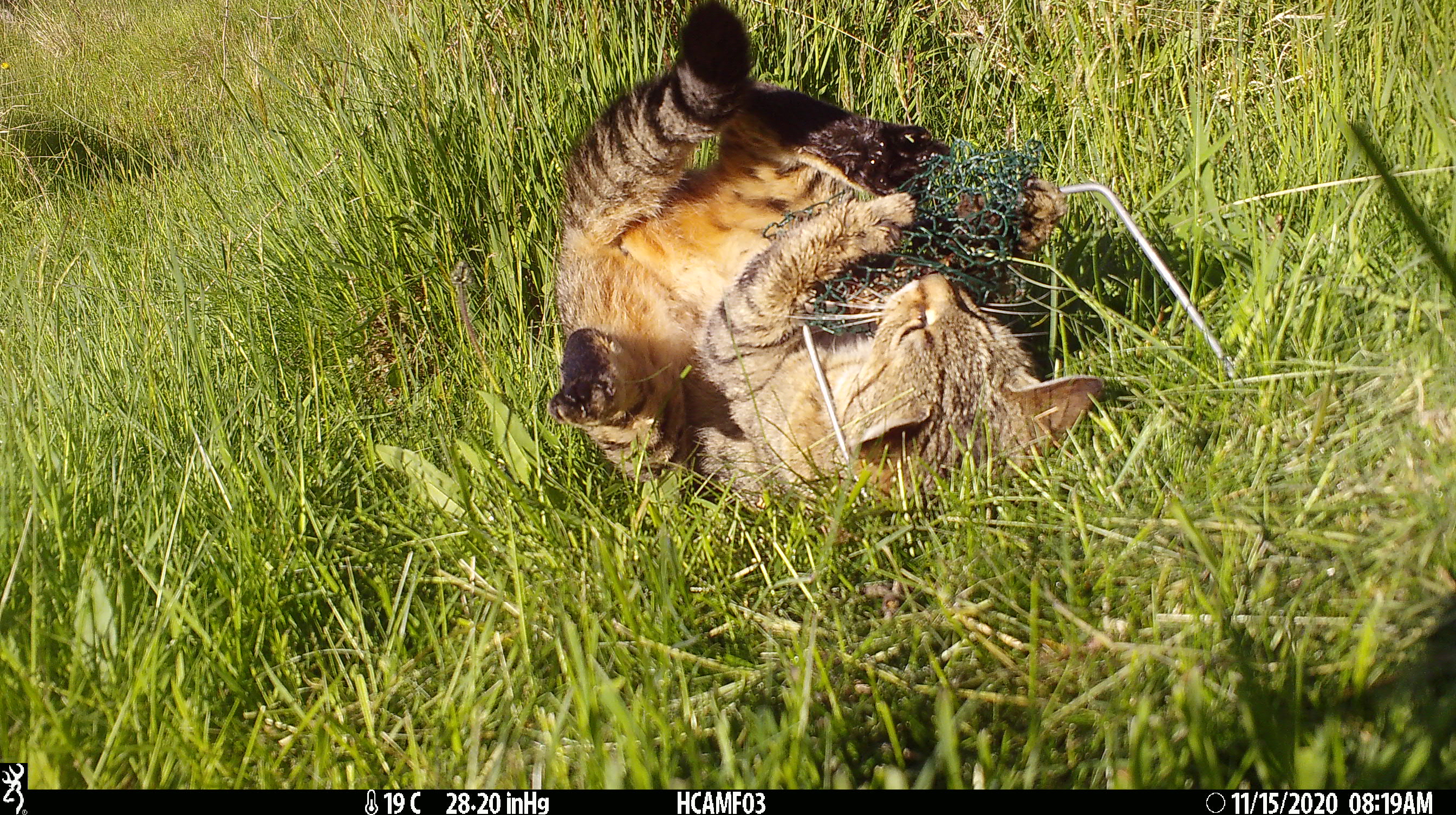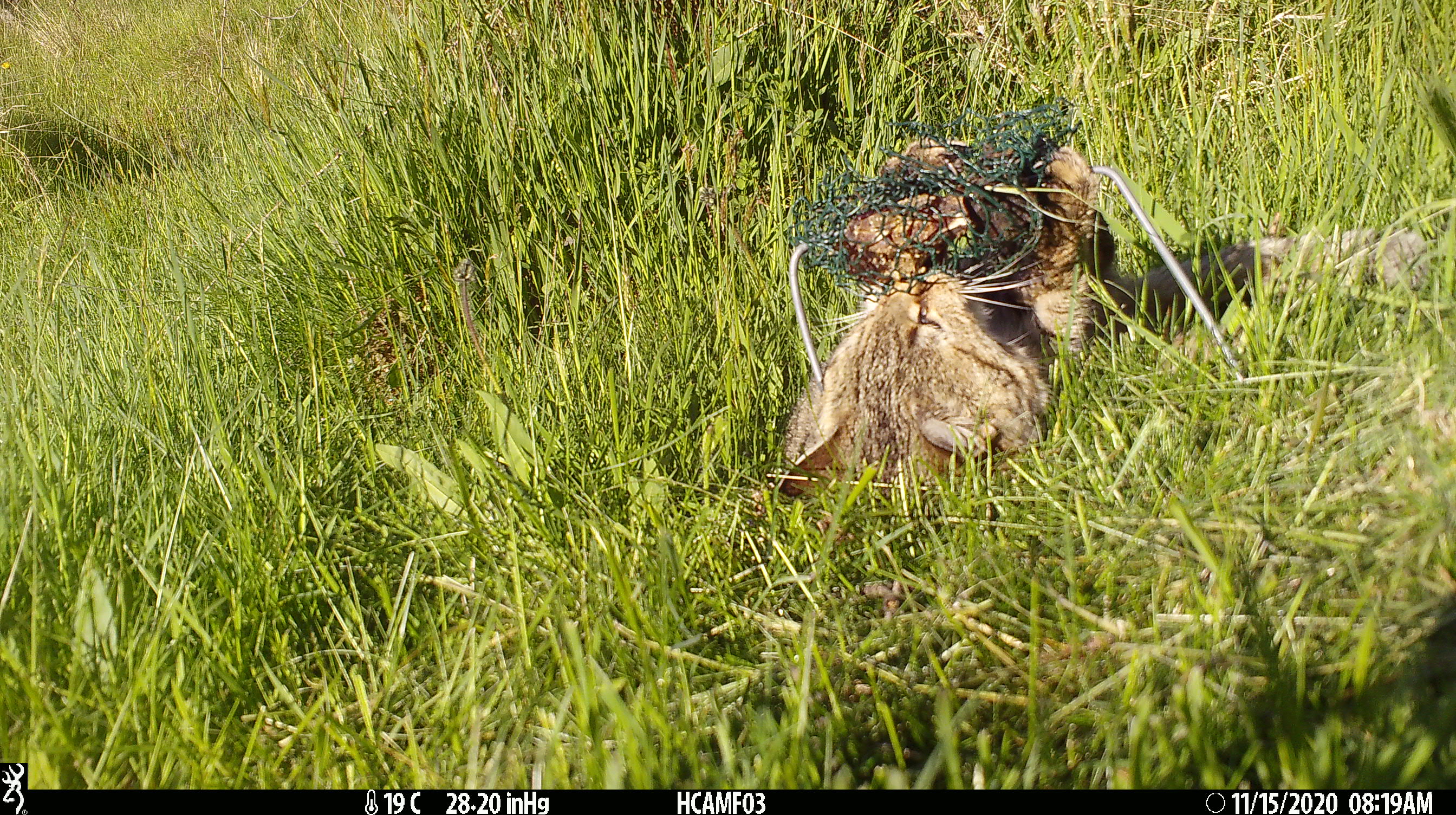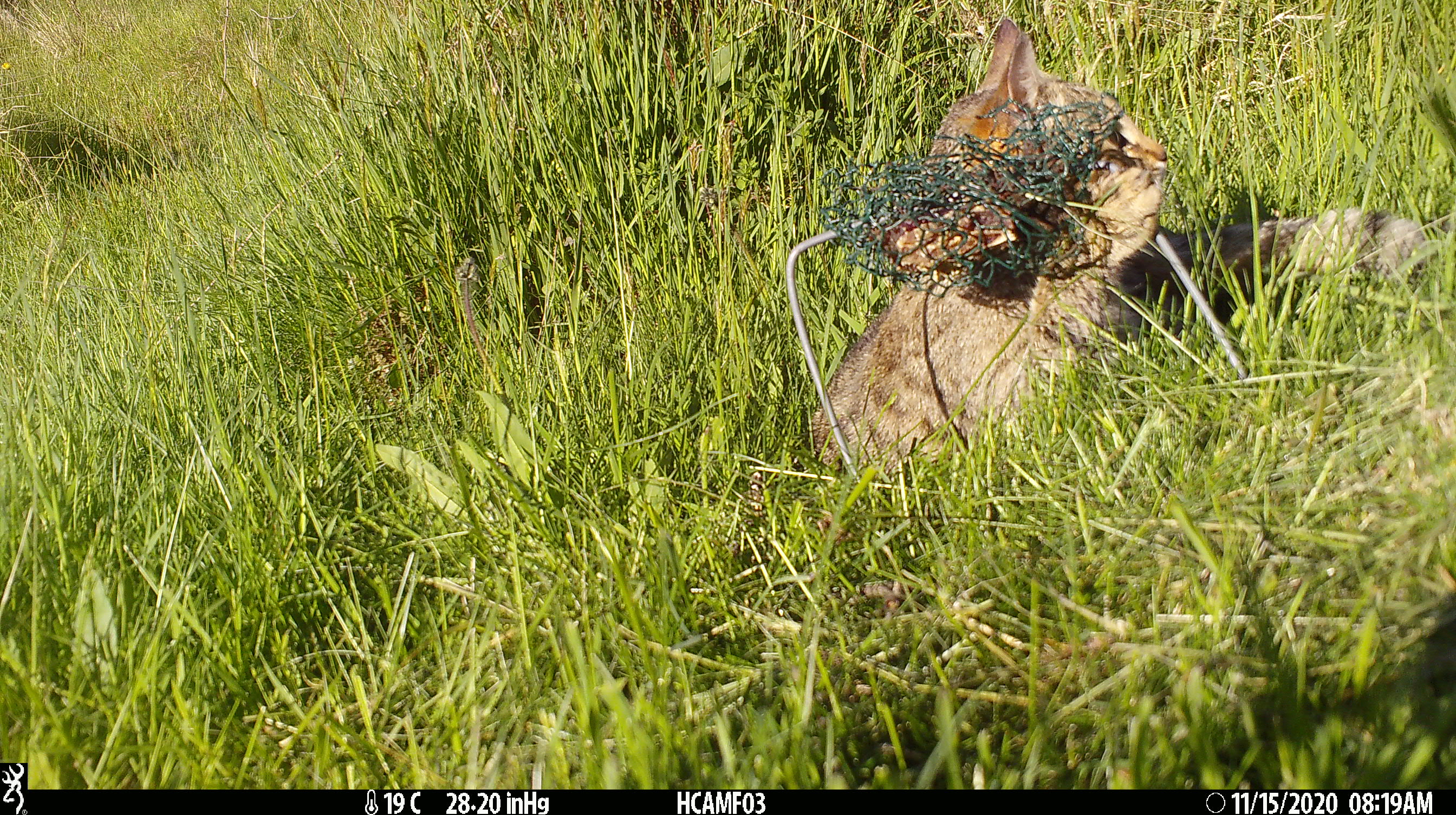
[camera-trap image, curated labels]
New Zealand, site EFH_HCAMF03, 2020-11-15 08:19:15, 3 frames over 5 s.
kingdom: Animalia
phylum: Chordata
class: Mammalia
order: Carnivora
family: Felidae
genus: Felis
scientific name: Felis catus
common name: domestic cat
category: cat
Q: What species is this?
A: Cat (domestic cat) (Felis catus).